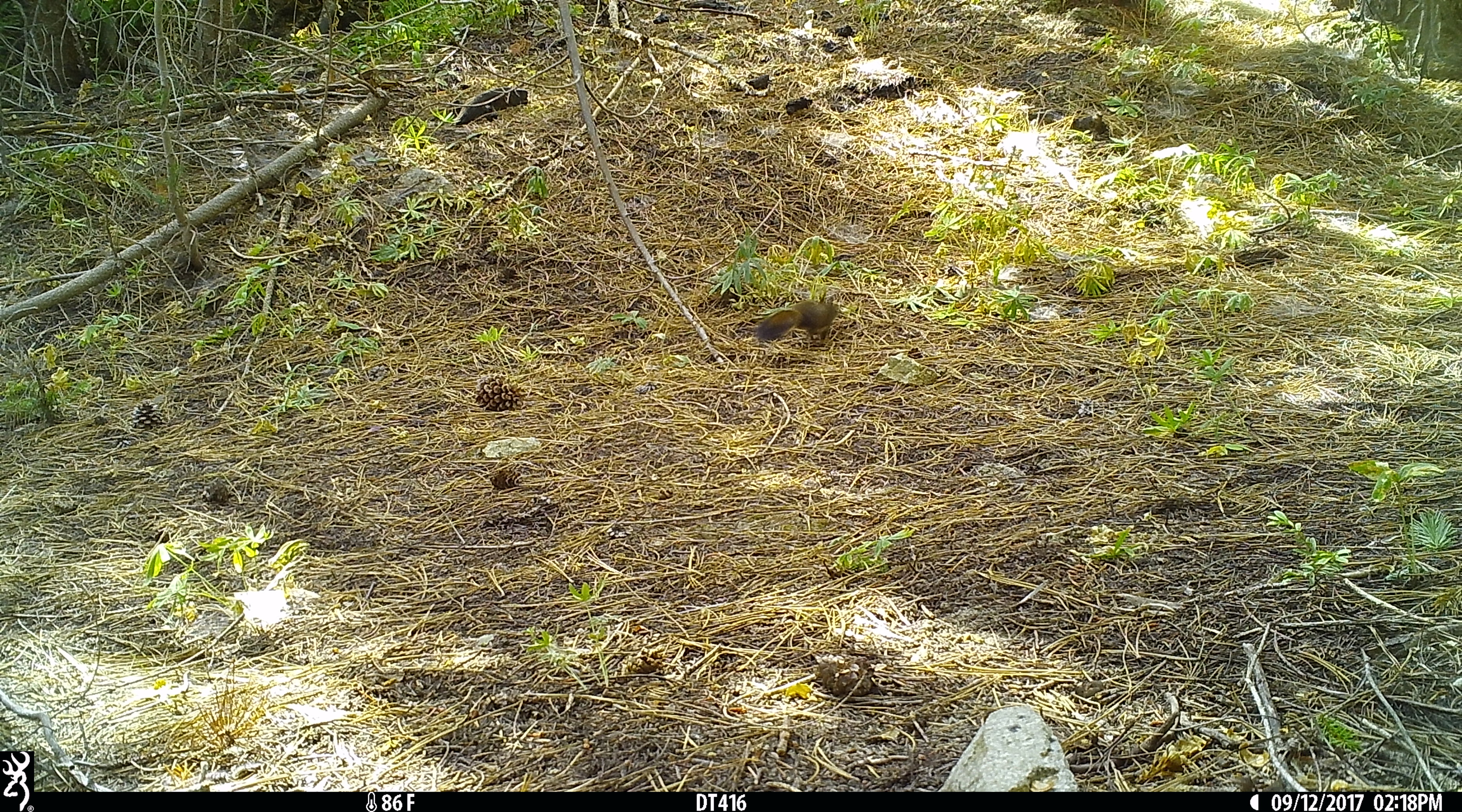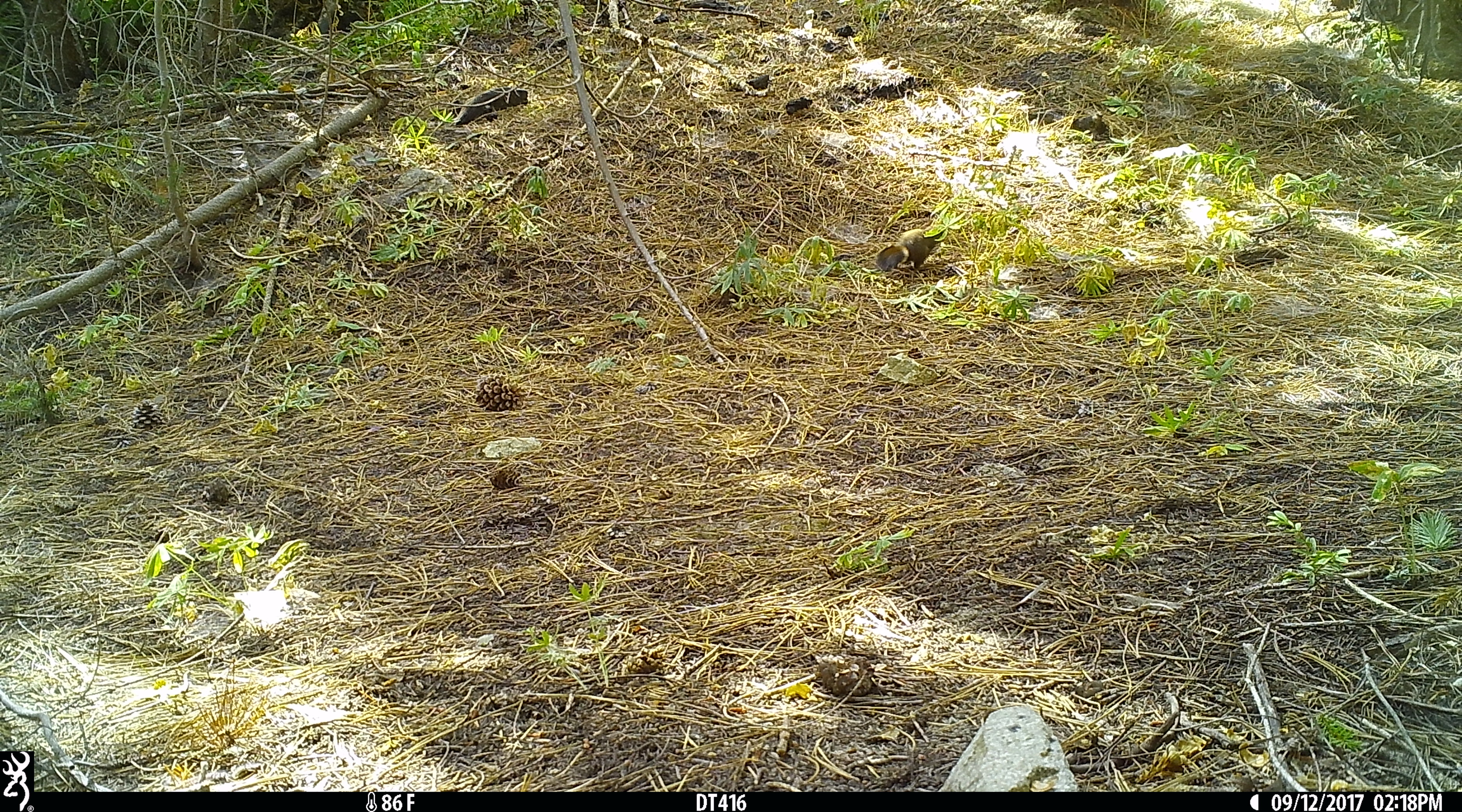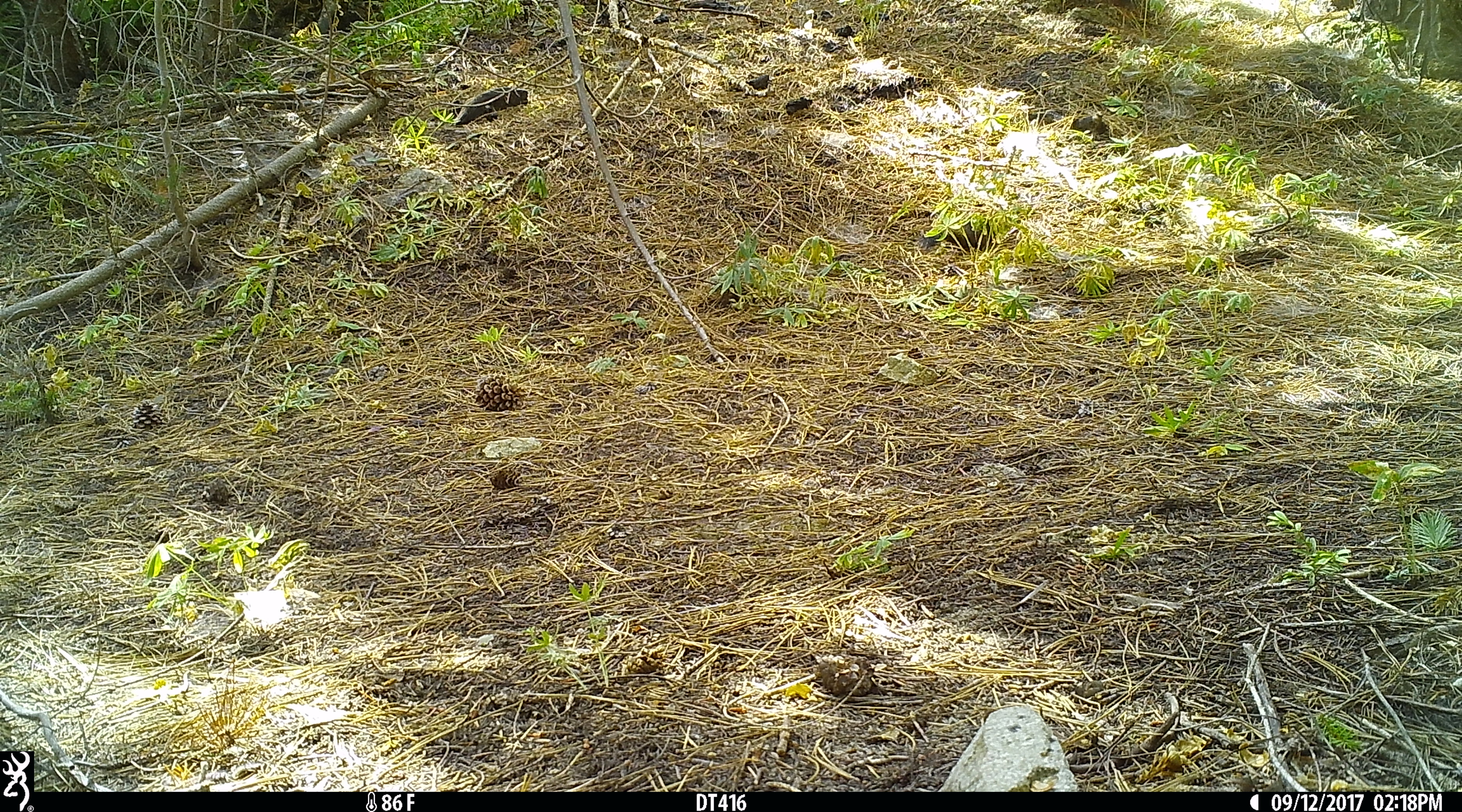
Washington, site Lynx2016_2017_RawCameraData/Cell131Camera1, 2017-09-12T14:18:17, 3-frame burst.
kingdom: Animalia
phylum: Chordata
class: Mammalia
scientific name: Mammalia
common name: small mammal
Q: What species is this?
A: Small mammal (Mammalia).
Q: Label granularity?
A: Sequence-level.